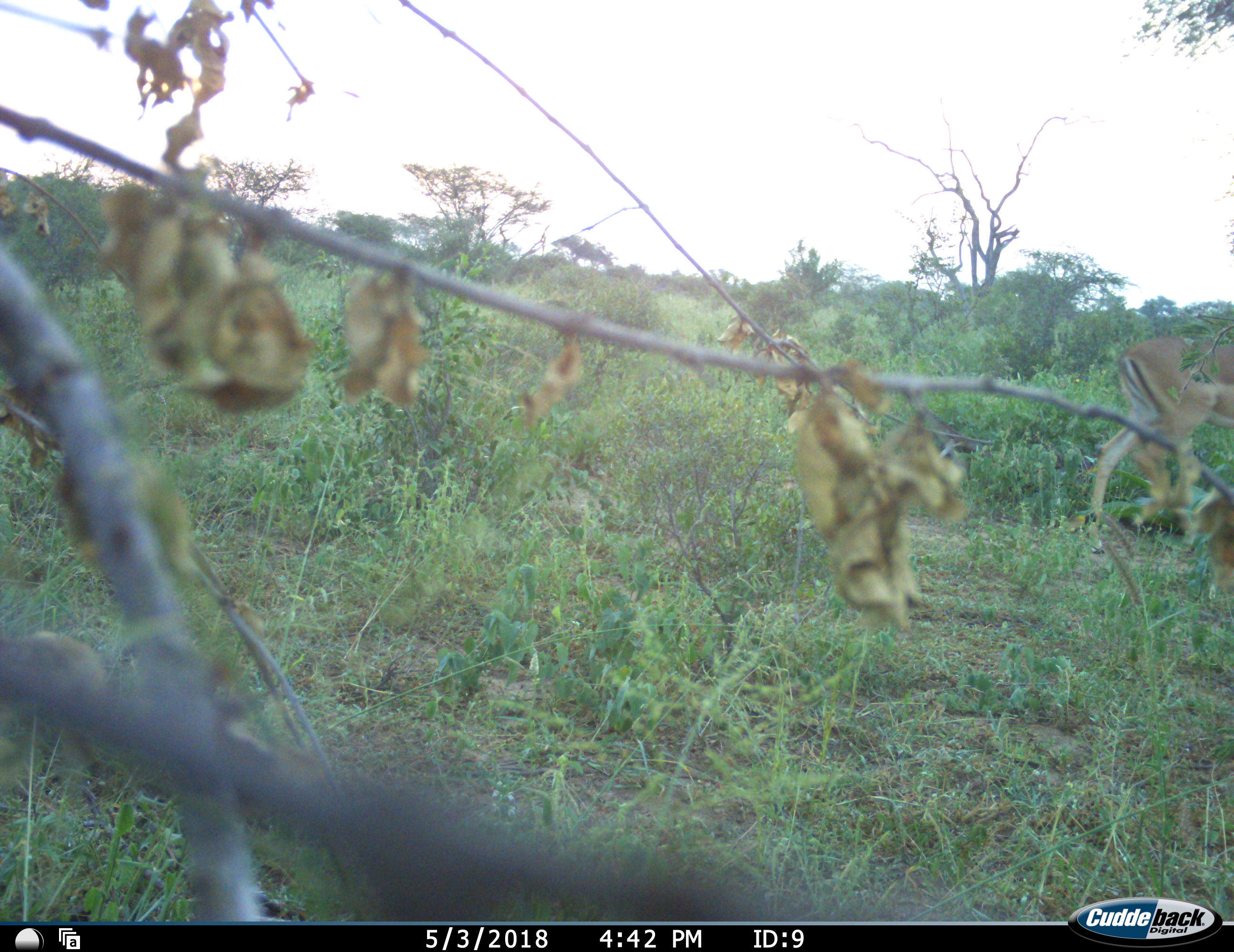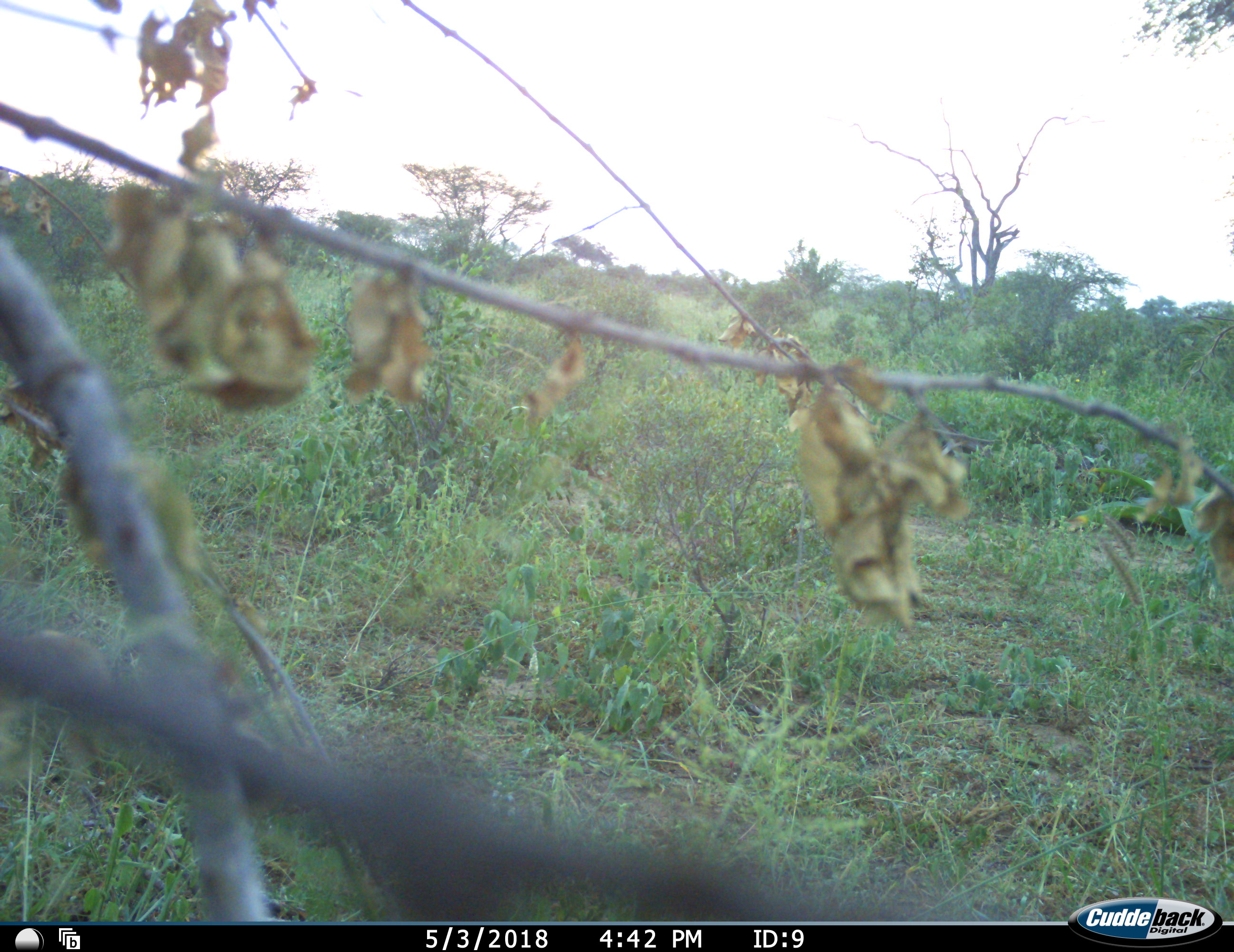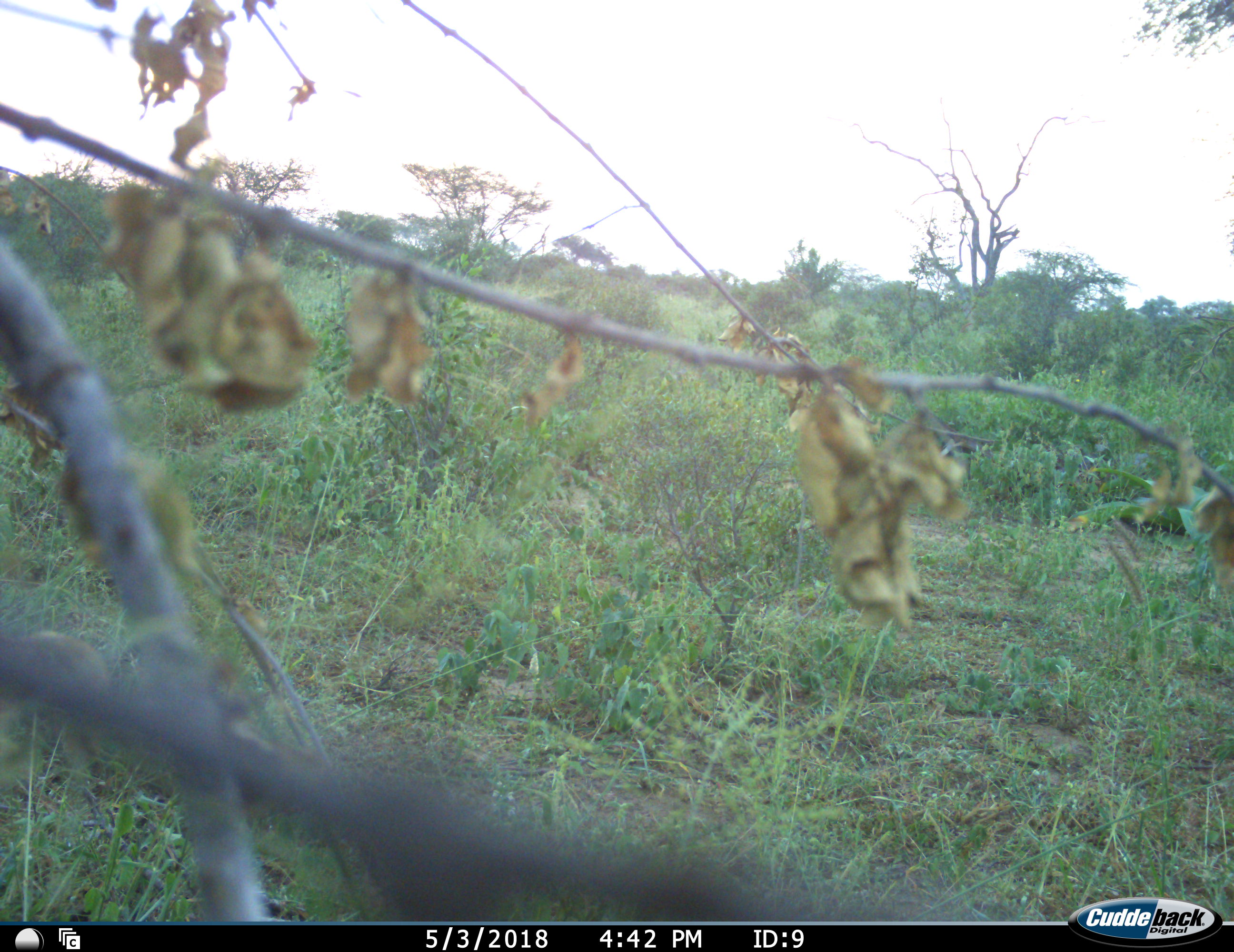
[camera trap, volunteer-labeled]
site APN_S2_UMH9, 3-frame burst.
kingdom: Animalia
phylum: Chordata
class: Mammalia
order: Artiodactyla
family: Bovidae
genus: Aepyceros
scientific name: Aepyceros melampus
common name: impala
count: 1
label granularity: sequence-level